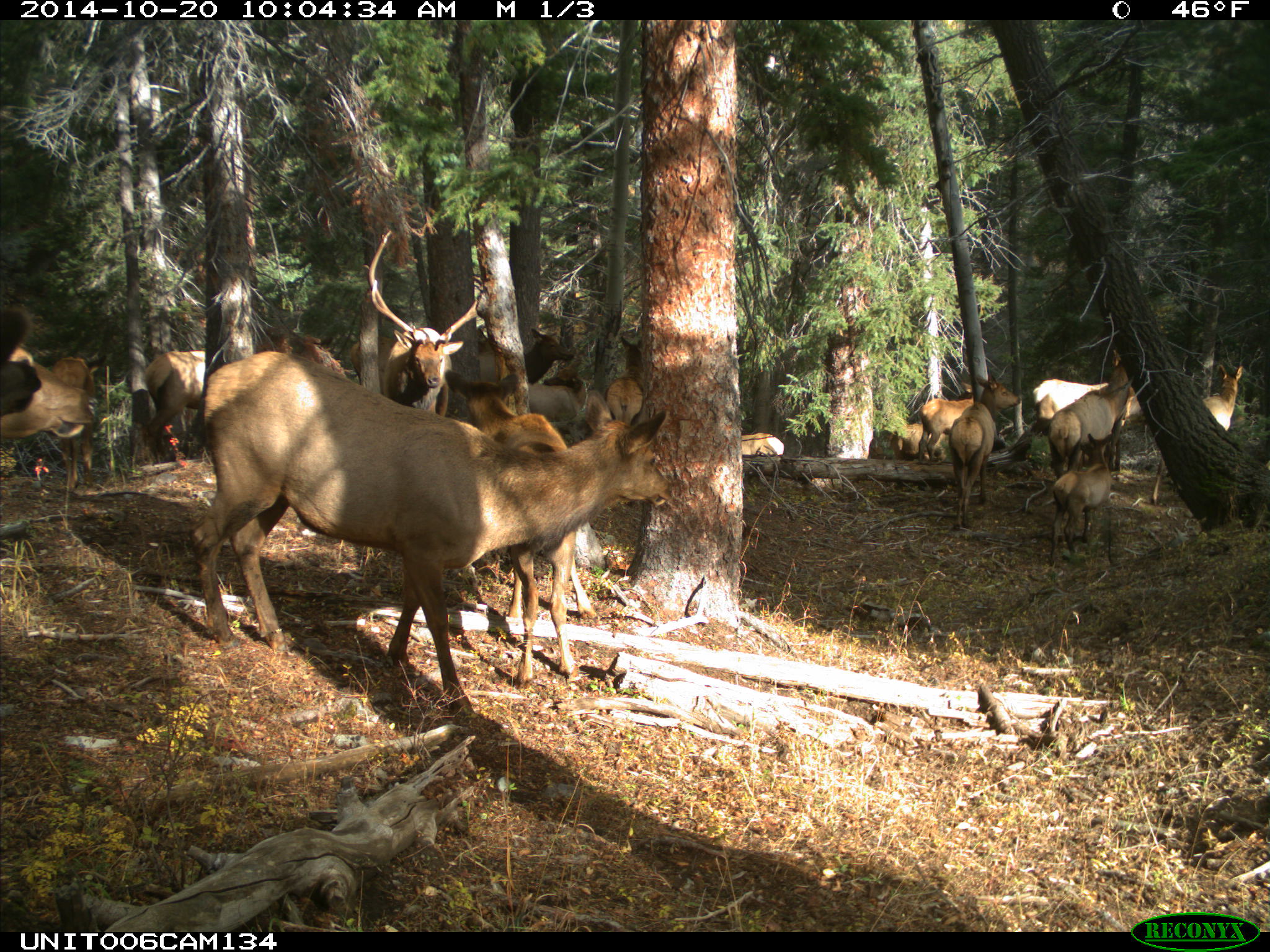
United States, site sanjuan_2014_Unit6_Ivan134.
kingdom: Animalia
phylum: Chordata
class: Mammalia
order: Artiodactyla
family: Cervidae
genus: Cervus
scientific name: Cervus elaphus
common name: red deer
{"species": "Cervus elaphus (red deer)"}